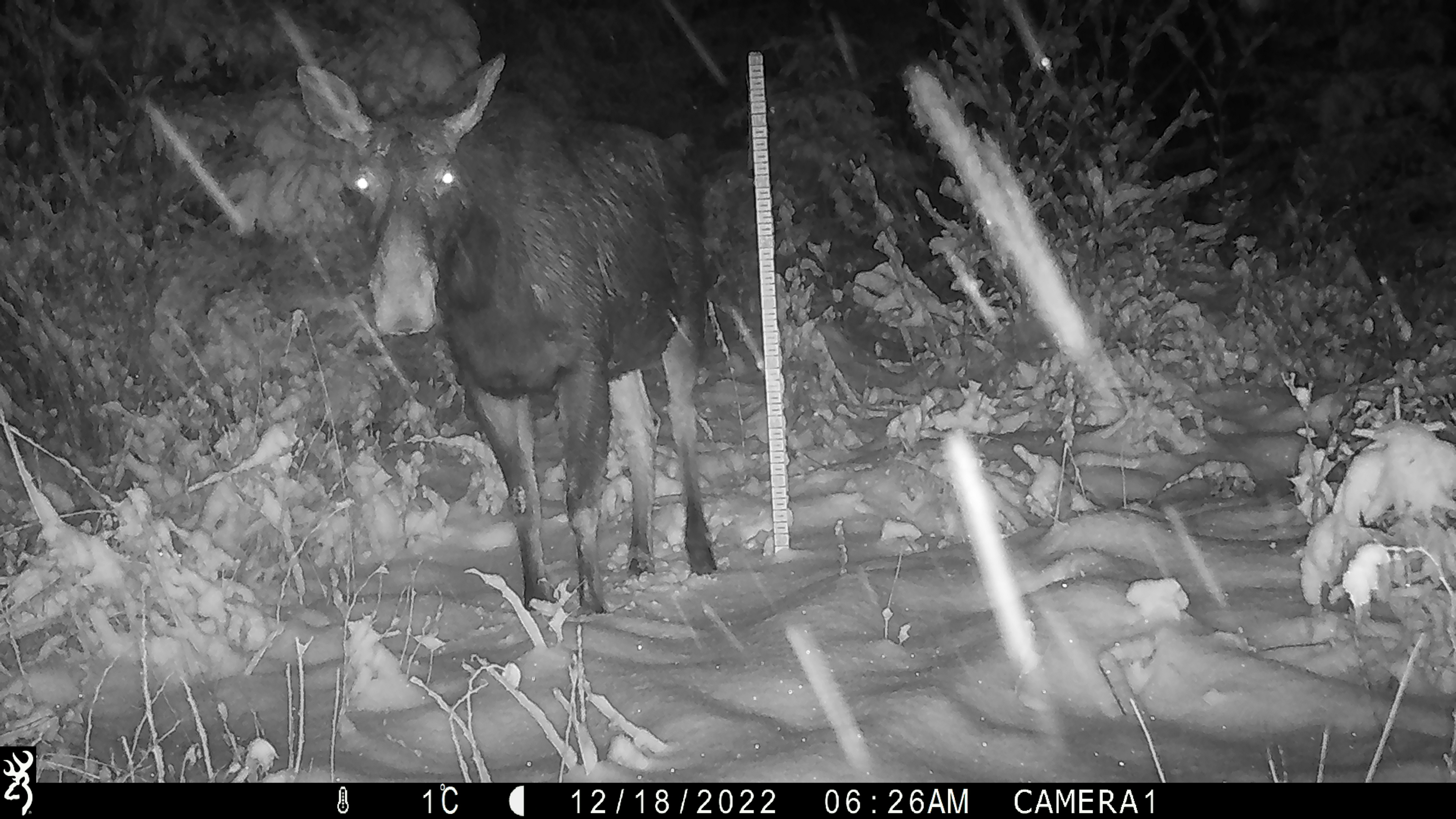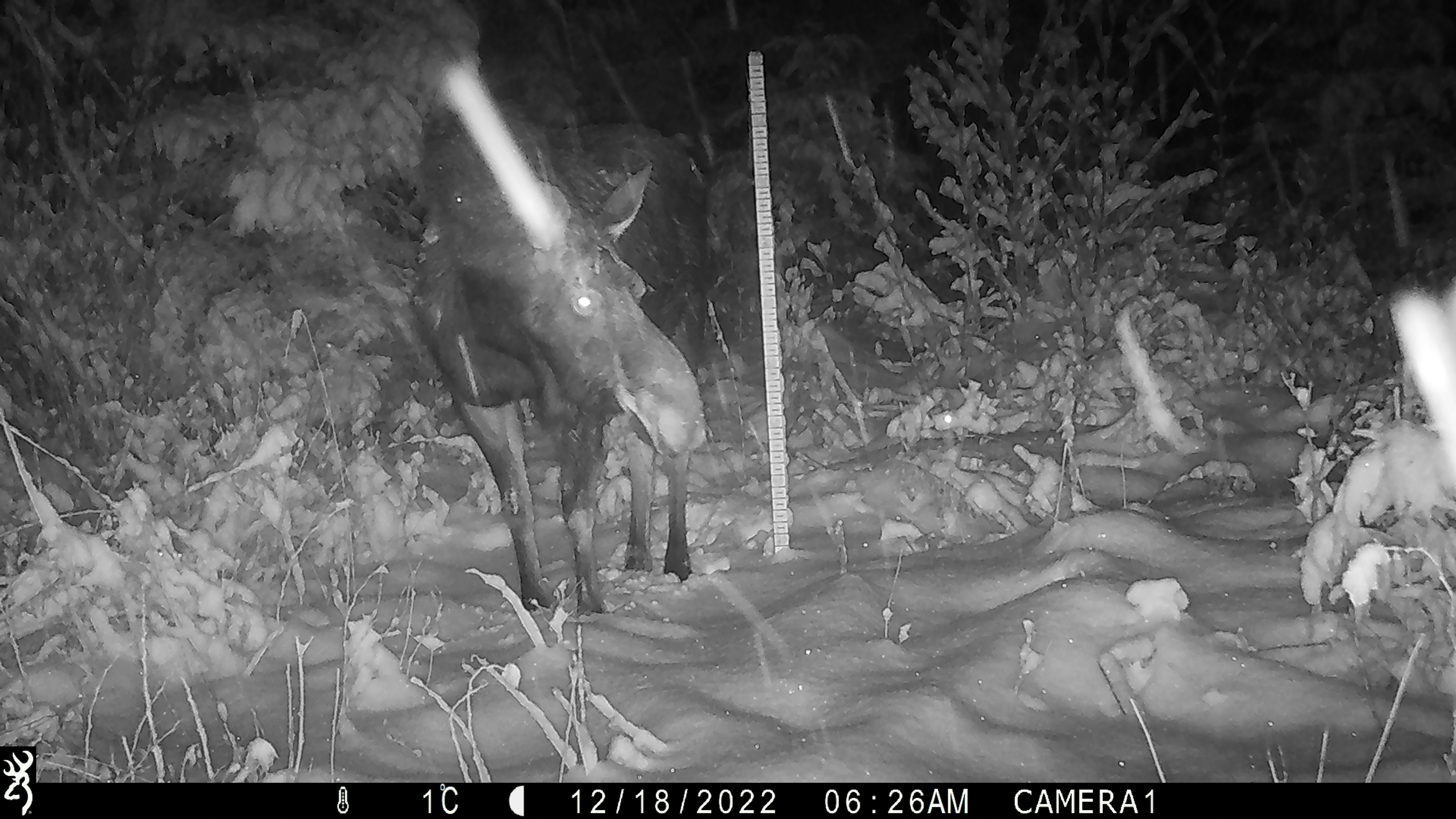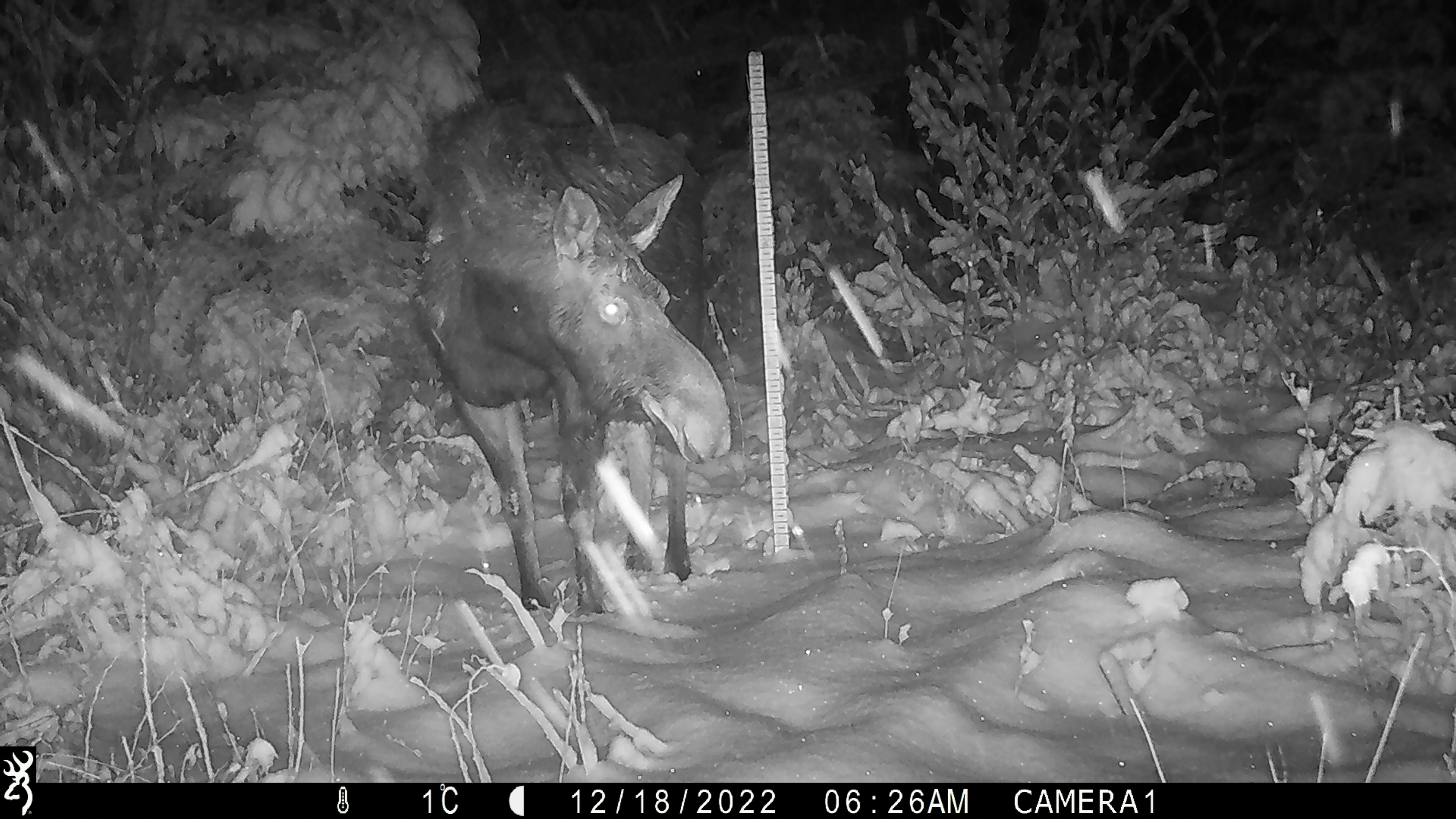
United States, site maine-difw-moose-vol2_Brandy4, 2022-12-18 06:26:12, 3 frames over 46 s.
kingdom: Animalia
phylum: Chordata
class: Mammalia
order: Artiodactyla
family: Cervidae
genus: Alces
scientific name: Alces alces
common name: moose